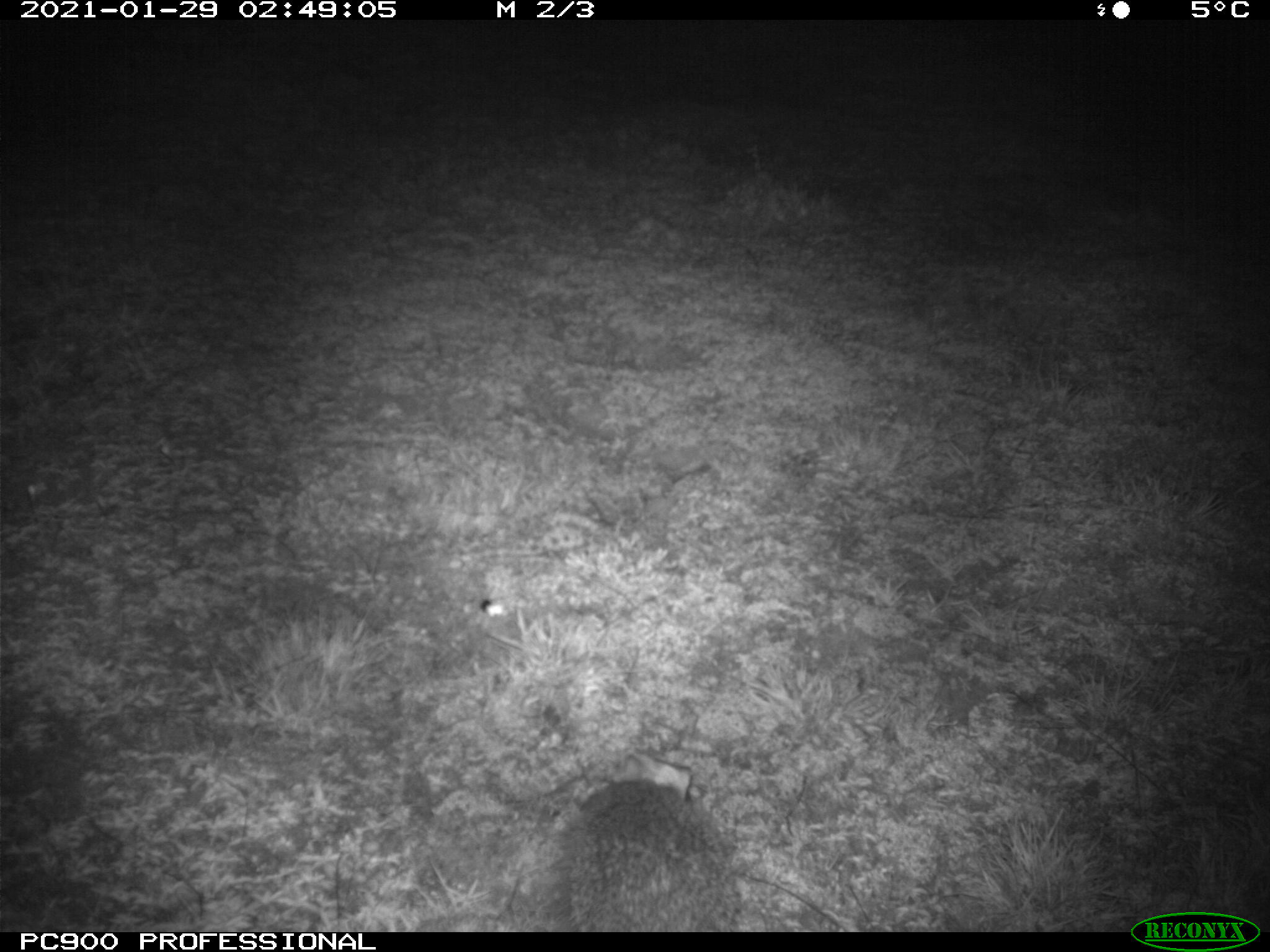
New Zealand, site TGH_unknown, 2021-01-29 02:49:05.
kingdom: Animalia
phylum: Chordata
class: Mammalia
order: Eulipotyphla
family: Erinaceidae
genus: Erinaceus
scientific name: Erinaceus europaeus europaeus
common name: european hedgehog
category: hedgehog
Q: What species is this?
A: Hedgehog (european hedgehog) (Erinaceus europaeus europaeus).